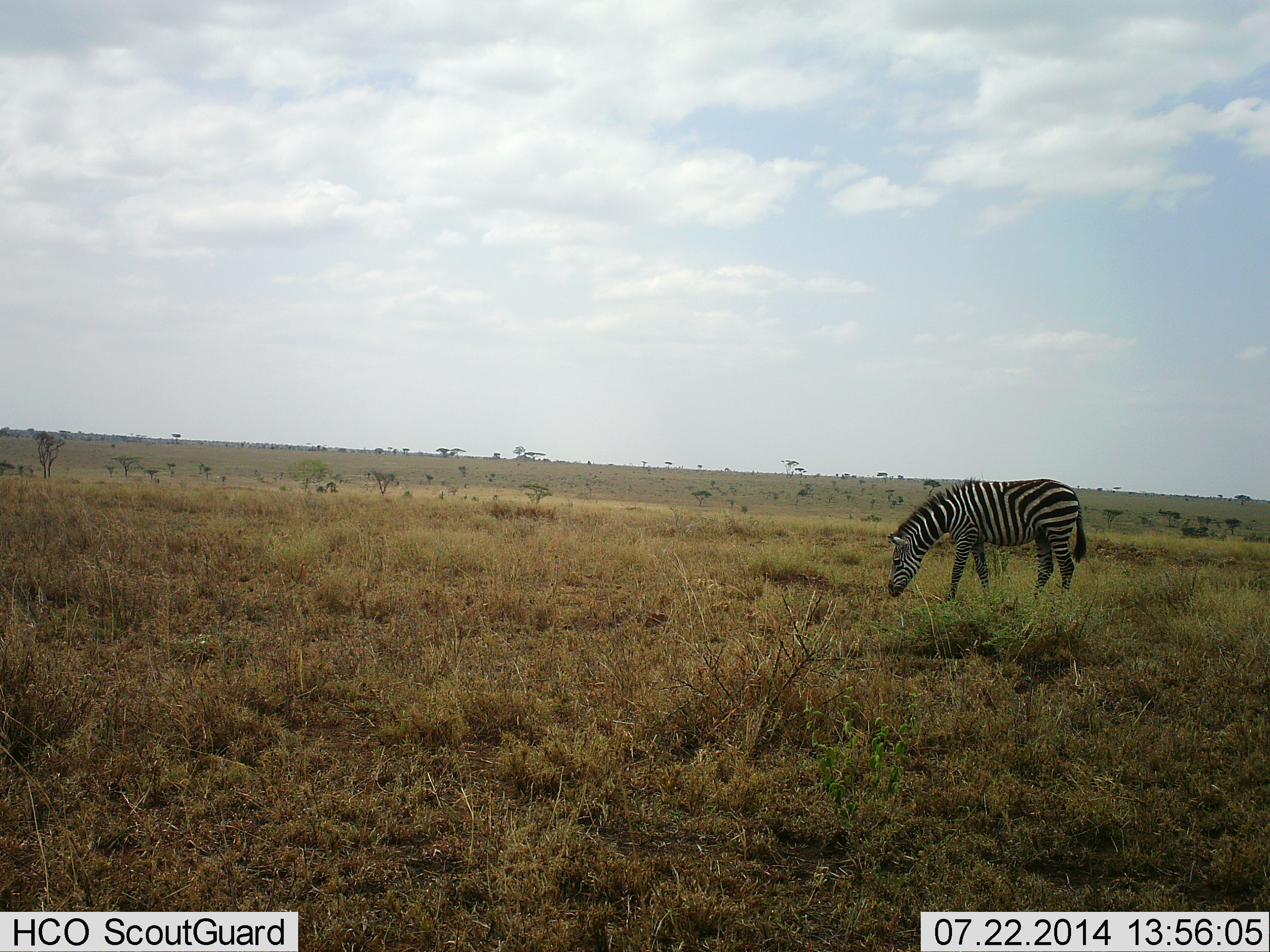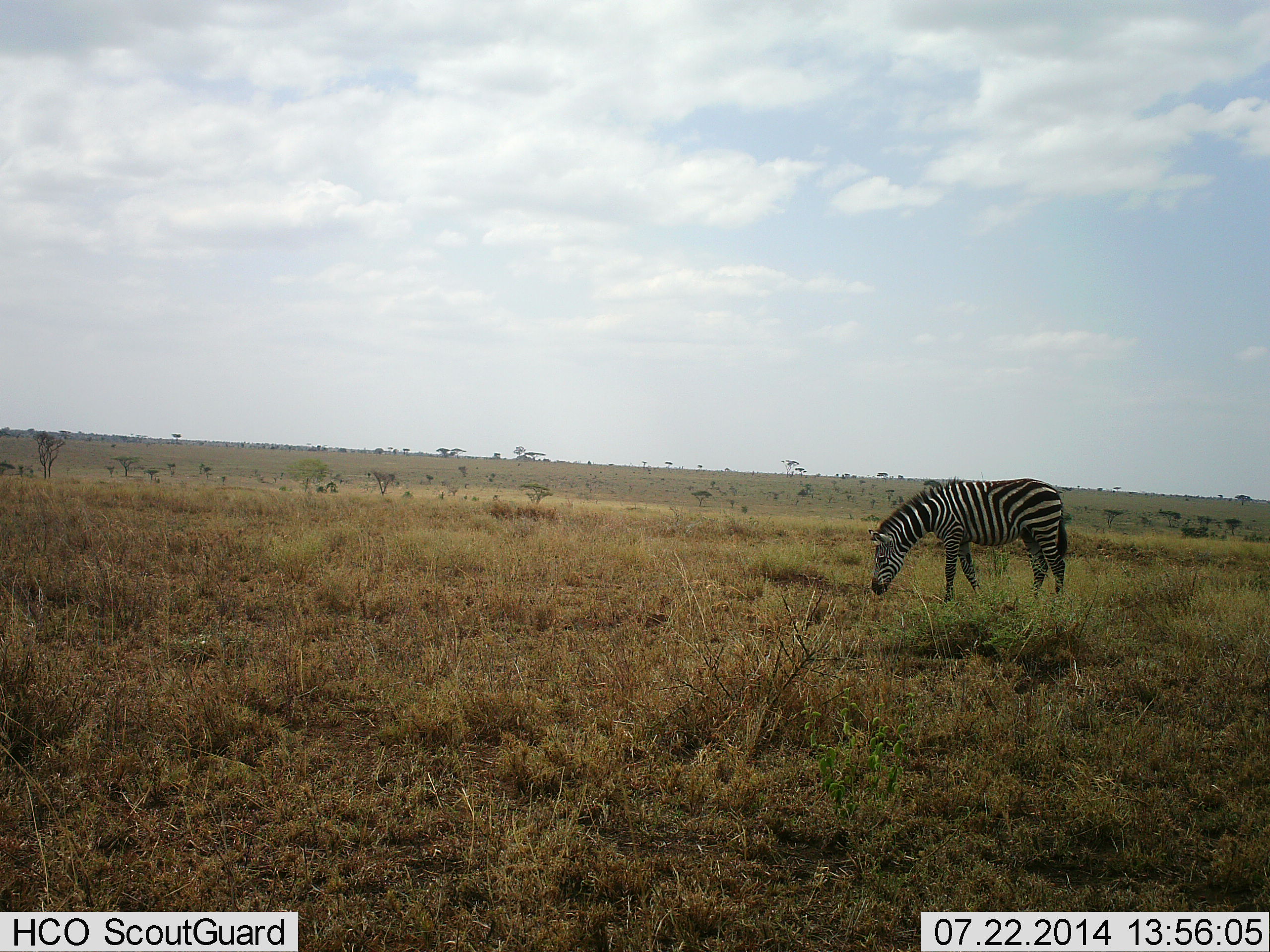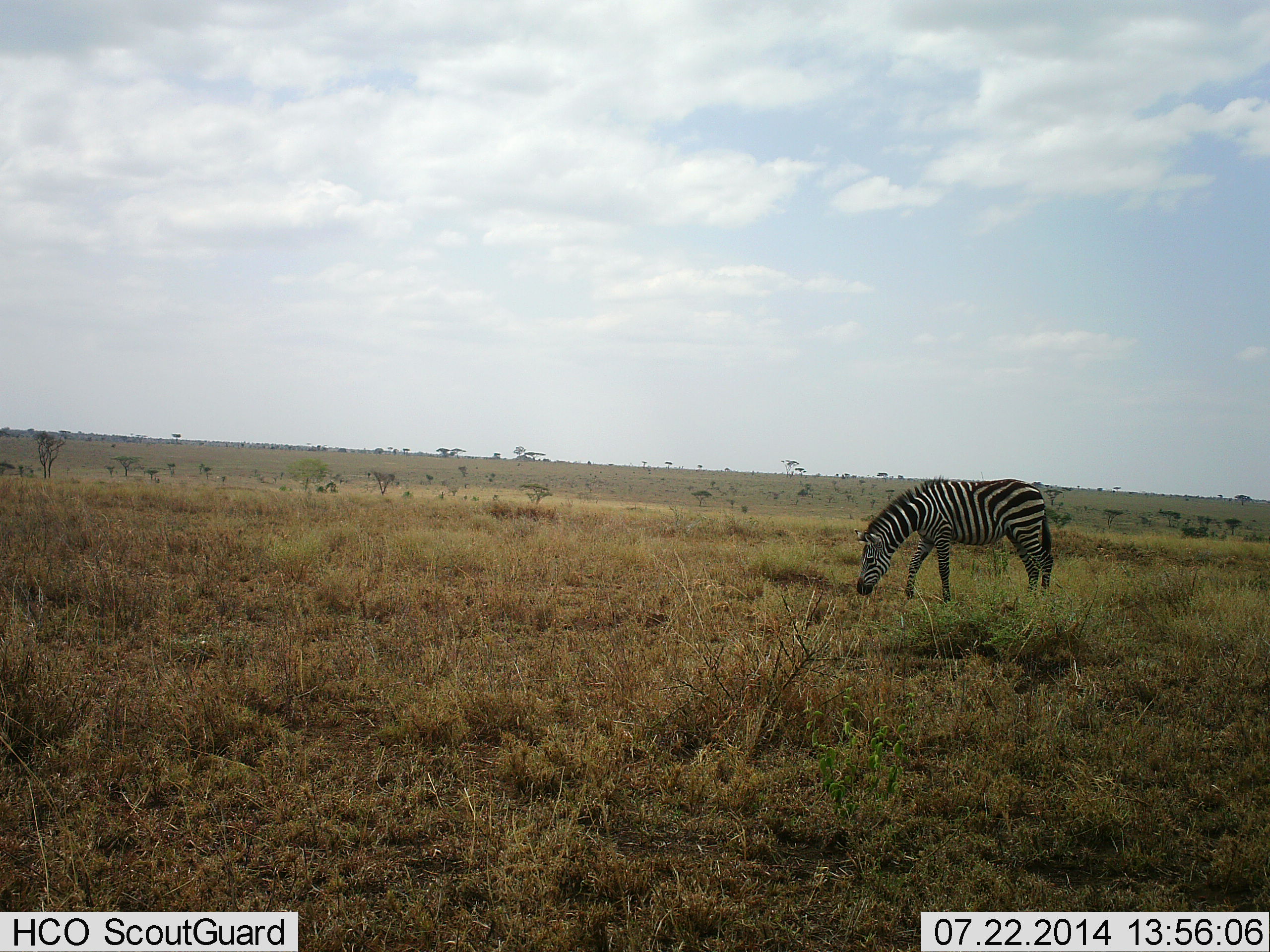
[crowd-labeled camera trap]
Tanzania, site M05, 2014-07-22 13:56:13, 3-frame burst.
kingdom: Animalia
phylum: Chordata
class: Mammalia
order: Perissodactyla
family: Equidae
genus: Equus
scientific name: Equus quagga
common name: plains zebra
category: zebra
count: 1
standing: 50%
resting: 0%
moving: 10%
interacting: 0%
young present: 0%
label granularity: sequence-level